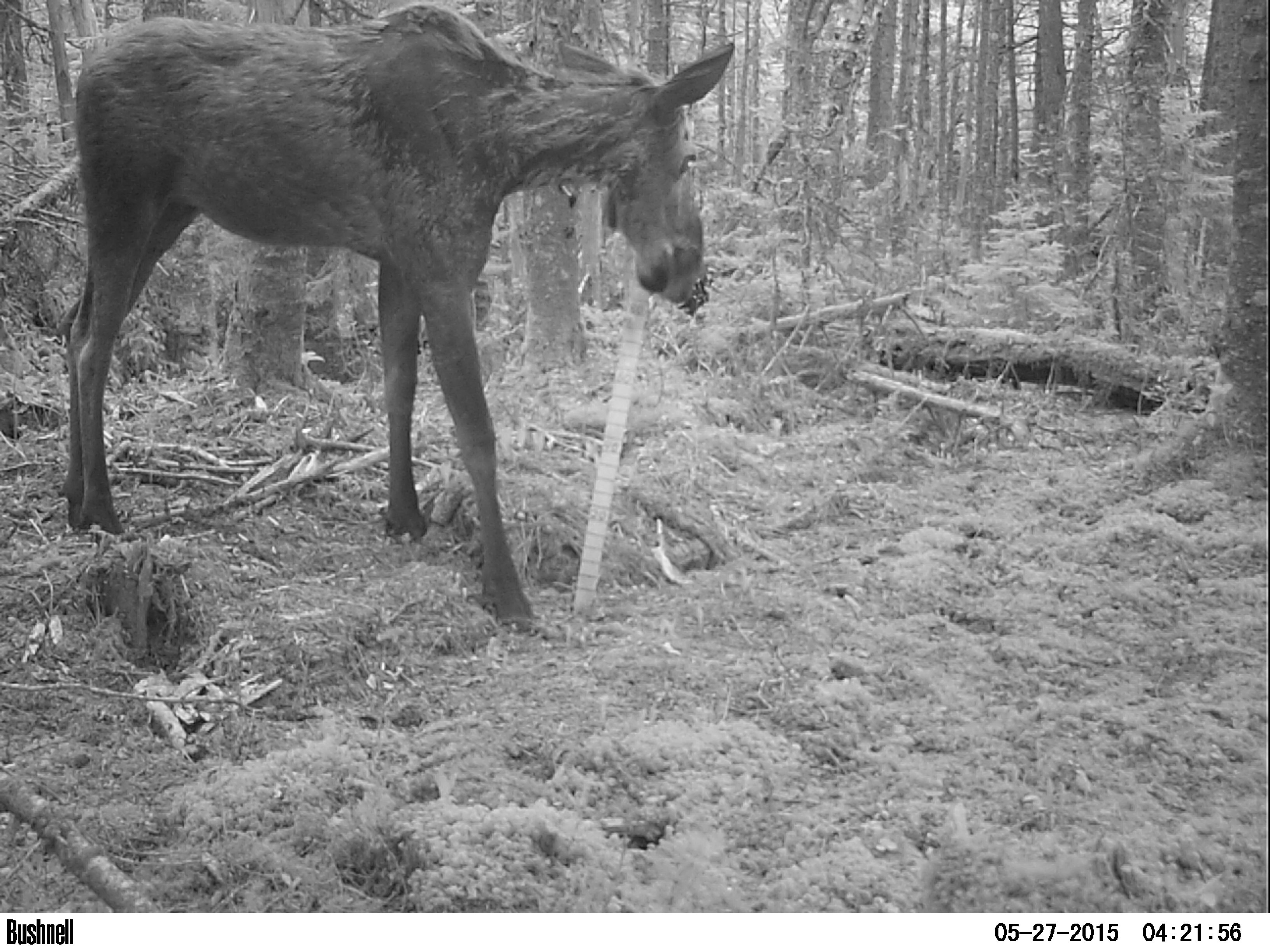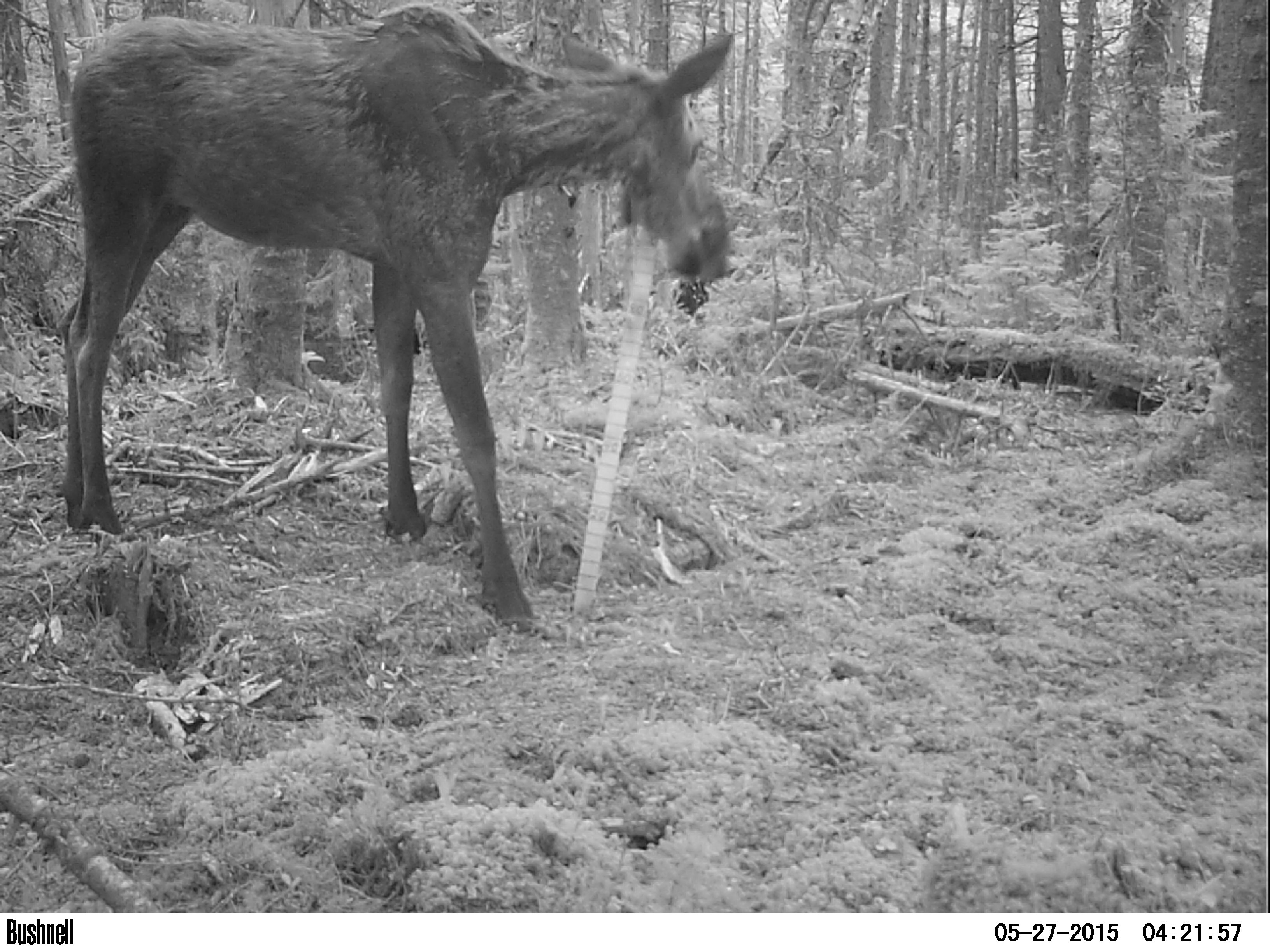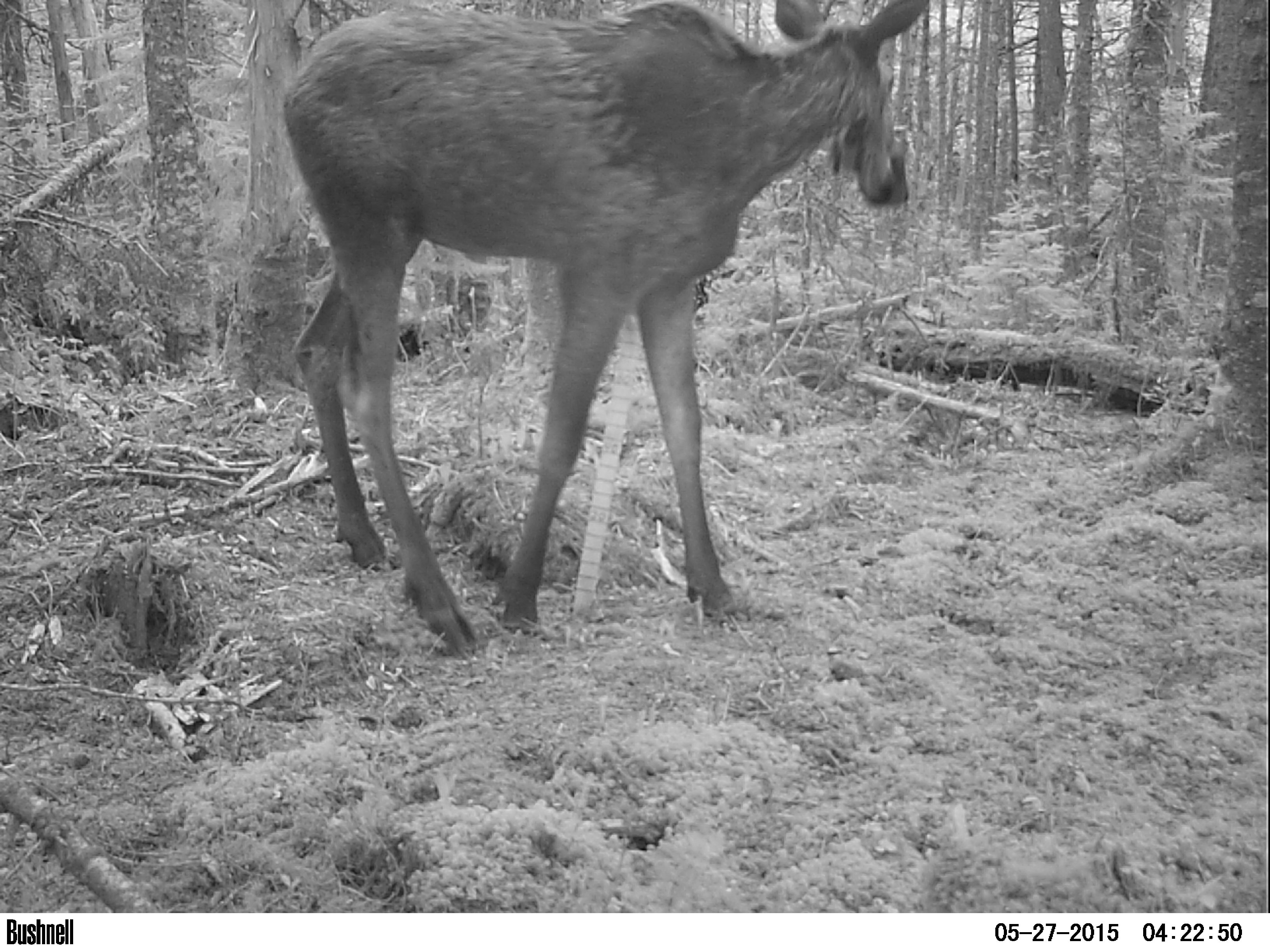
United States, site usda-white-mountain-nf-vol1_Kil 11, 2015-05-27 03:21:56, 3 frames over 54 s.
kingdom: Animalia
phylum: Chordata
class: Mammalia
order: Artiodactyla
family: Cervidae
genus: Alces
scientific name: Alces alces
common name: moose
Moose (Alces alces).